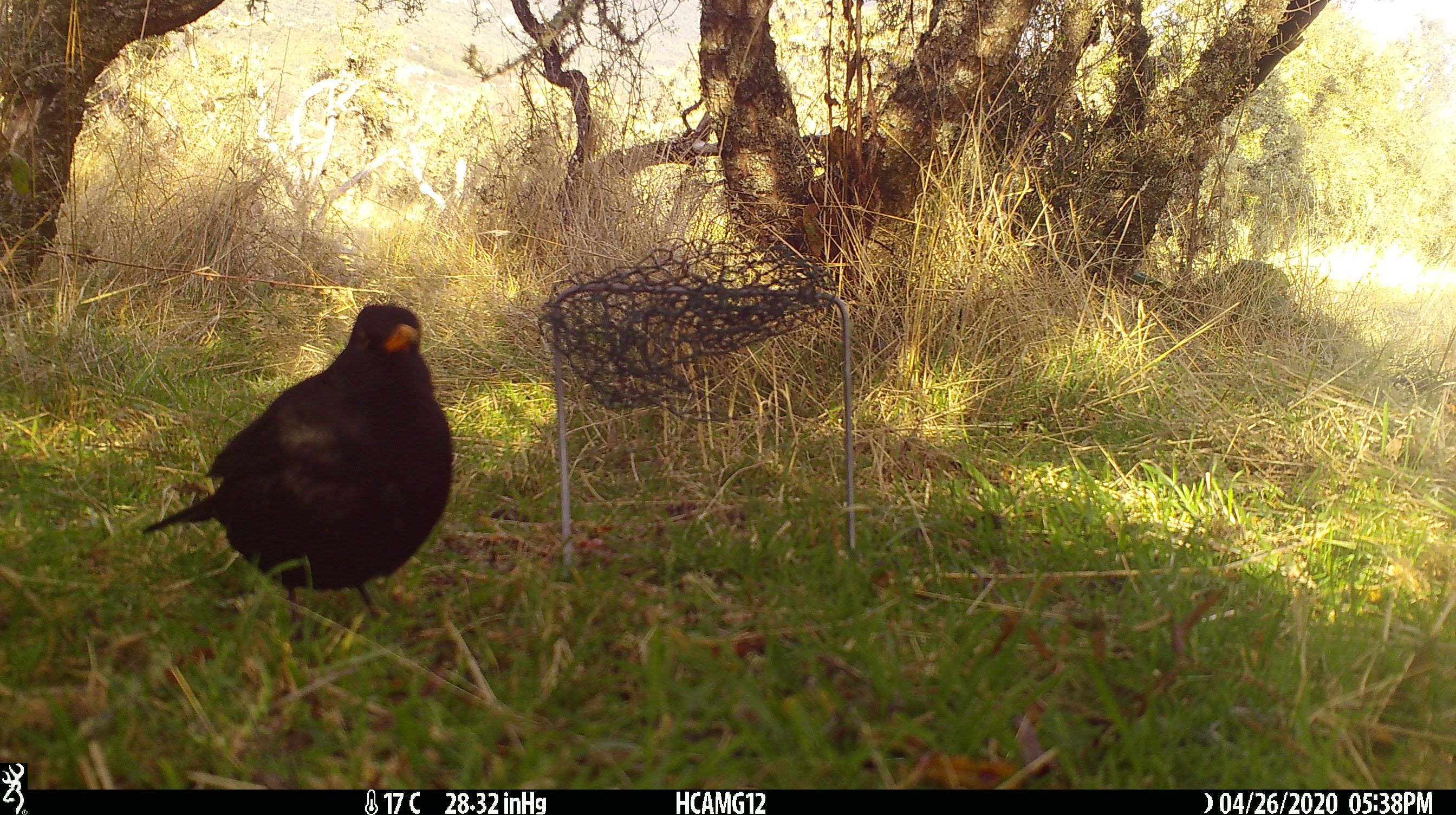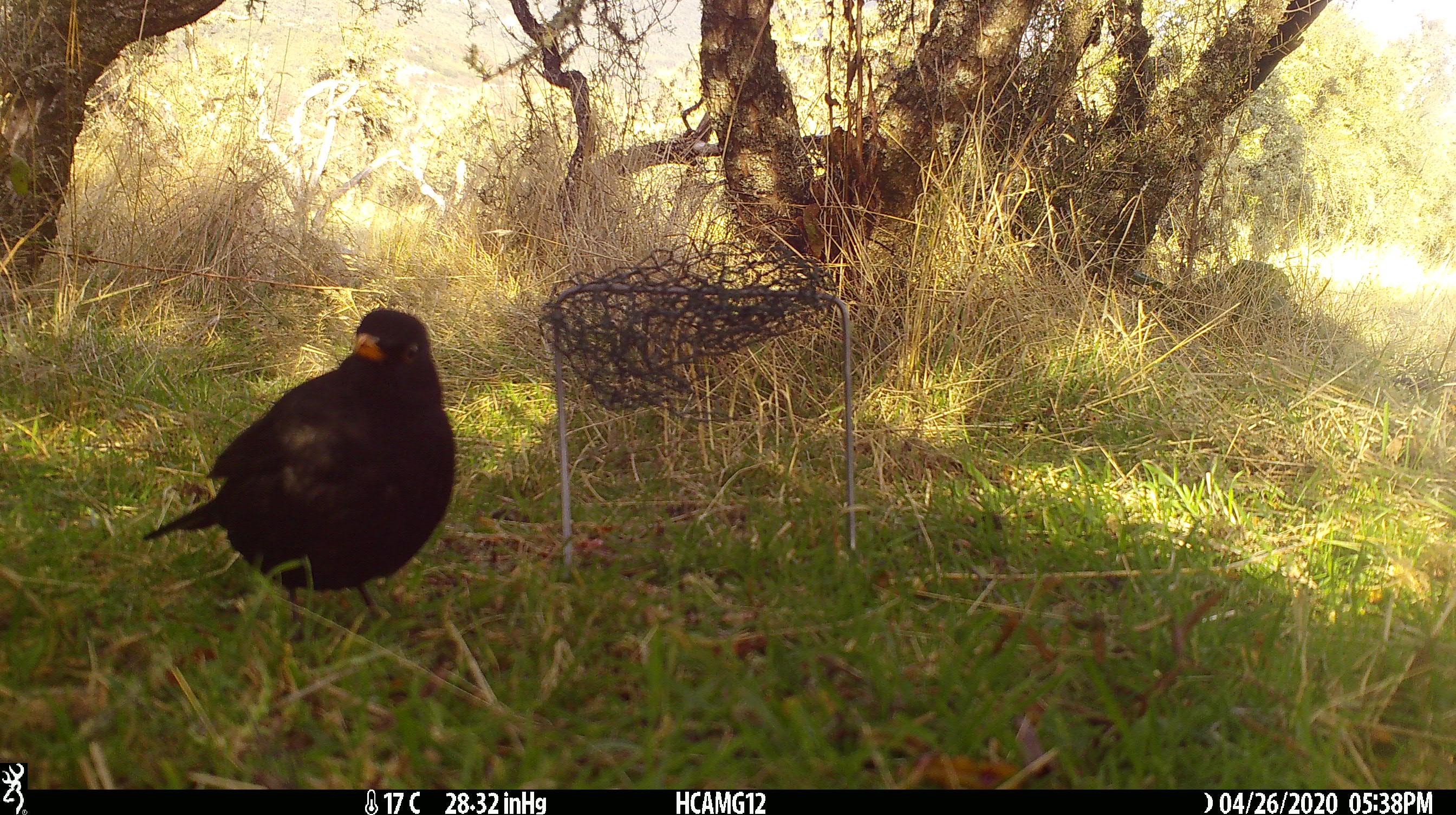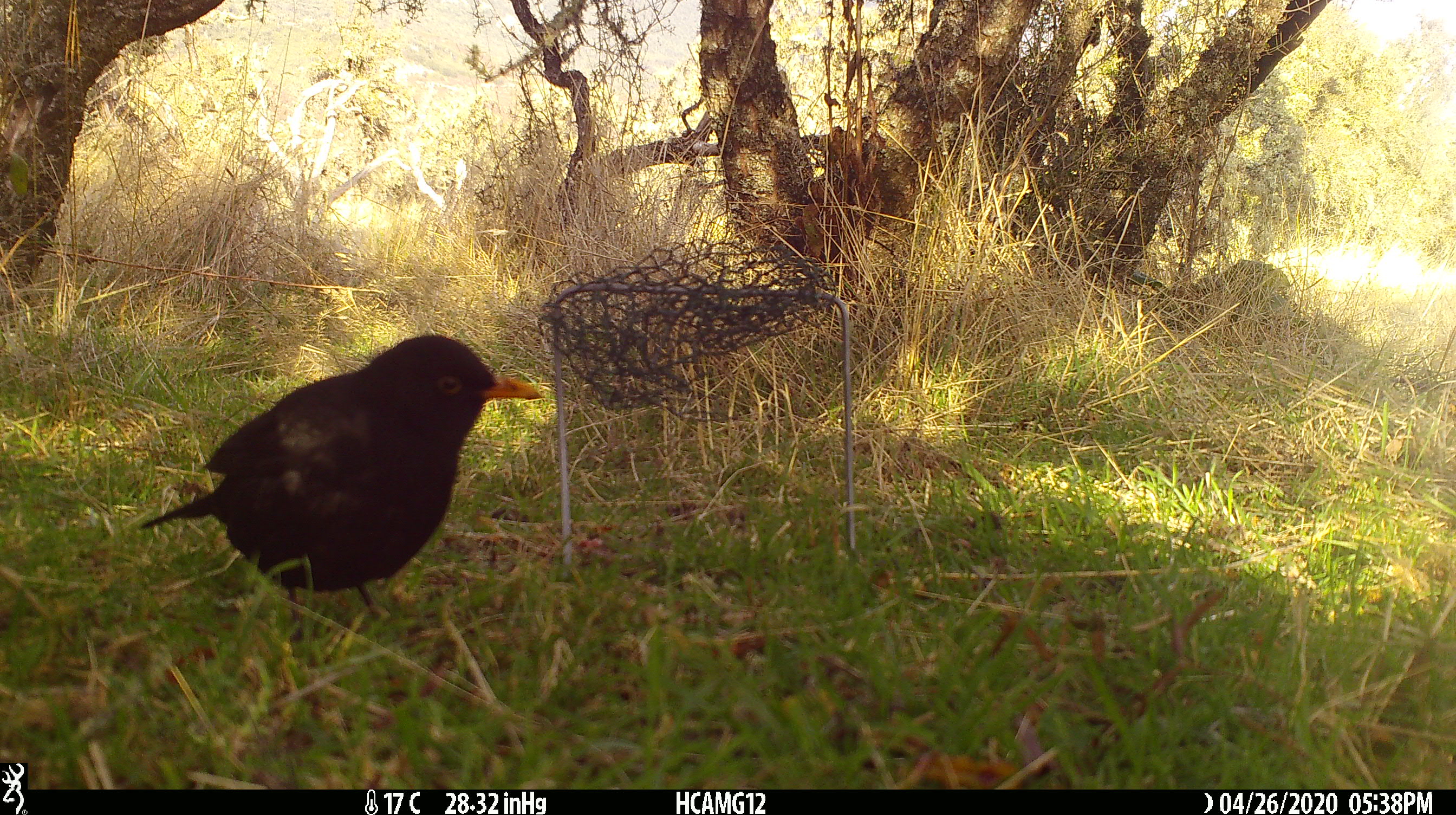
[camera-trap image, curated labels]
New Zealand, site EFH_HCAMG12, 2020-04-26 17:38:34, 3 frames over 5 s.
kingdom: Animalia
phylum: Chordata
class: Aves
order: Passeriformes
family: Turdidae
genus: Turdus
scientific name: Turdus merula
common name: eurasian blackbird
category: blackbird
Blackbird (eurasian blackbird) (Turdus merula).